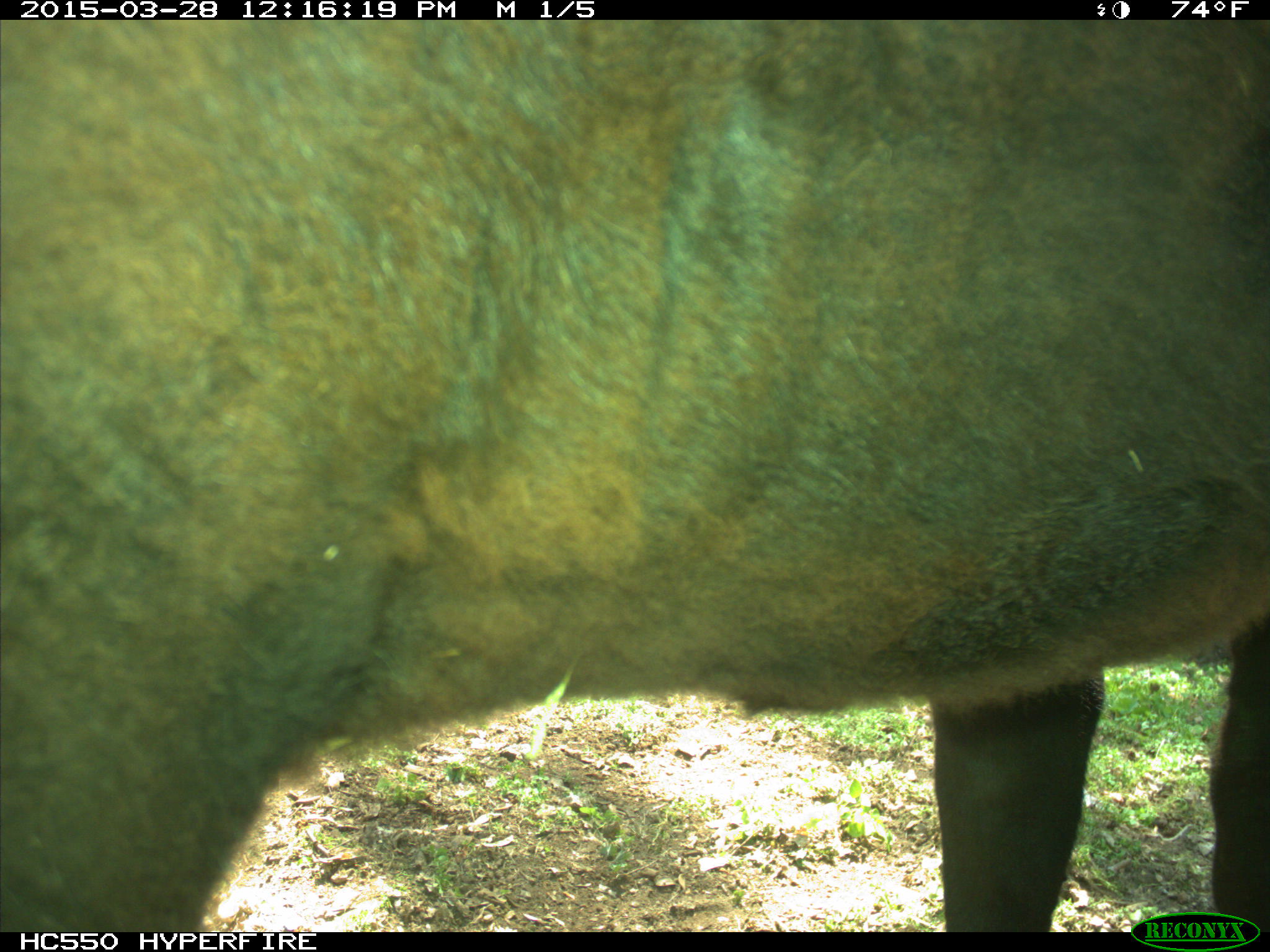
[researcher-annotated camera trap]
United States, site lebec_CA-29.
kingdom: Animalia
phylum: Chordata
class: Mammalia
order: Artiodactyla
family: Bovidae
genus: Bos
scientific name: Bos taurus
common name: domestic cow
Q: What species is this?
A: Bos taurus (domestic cow).